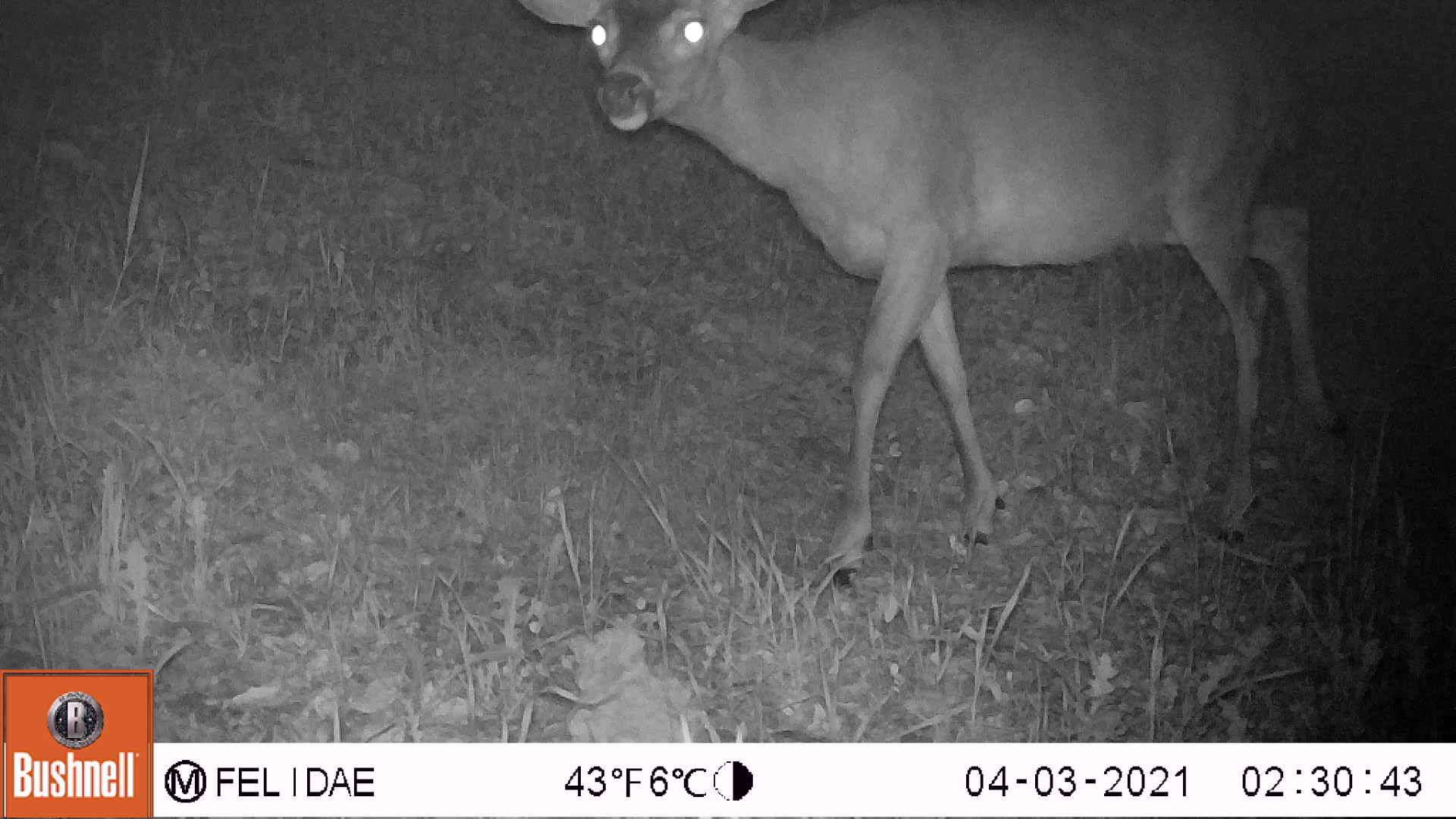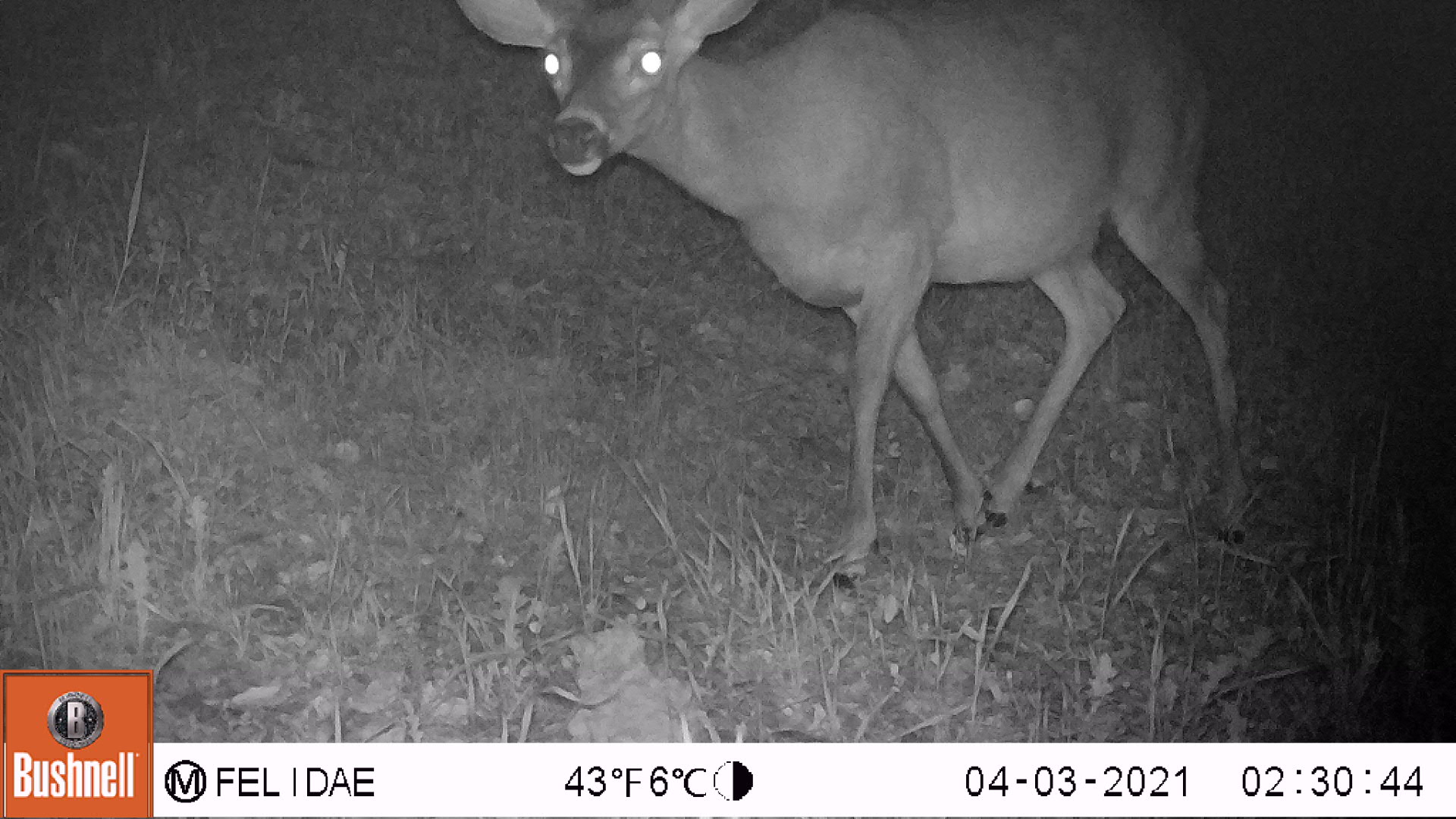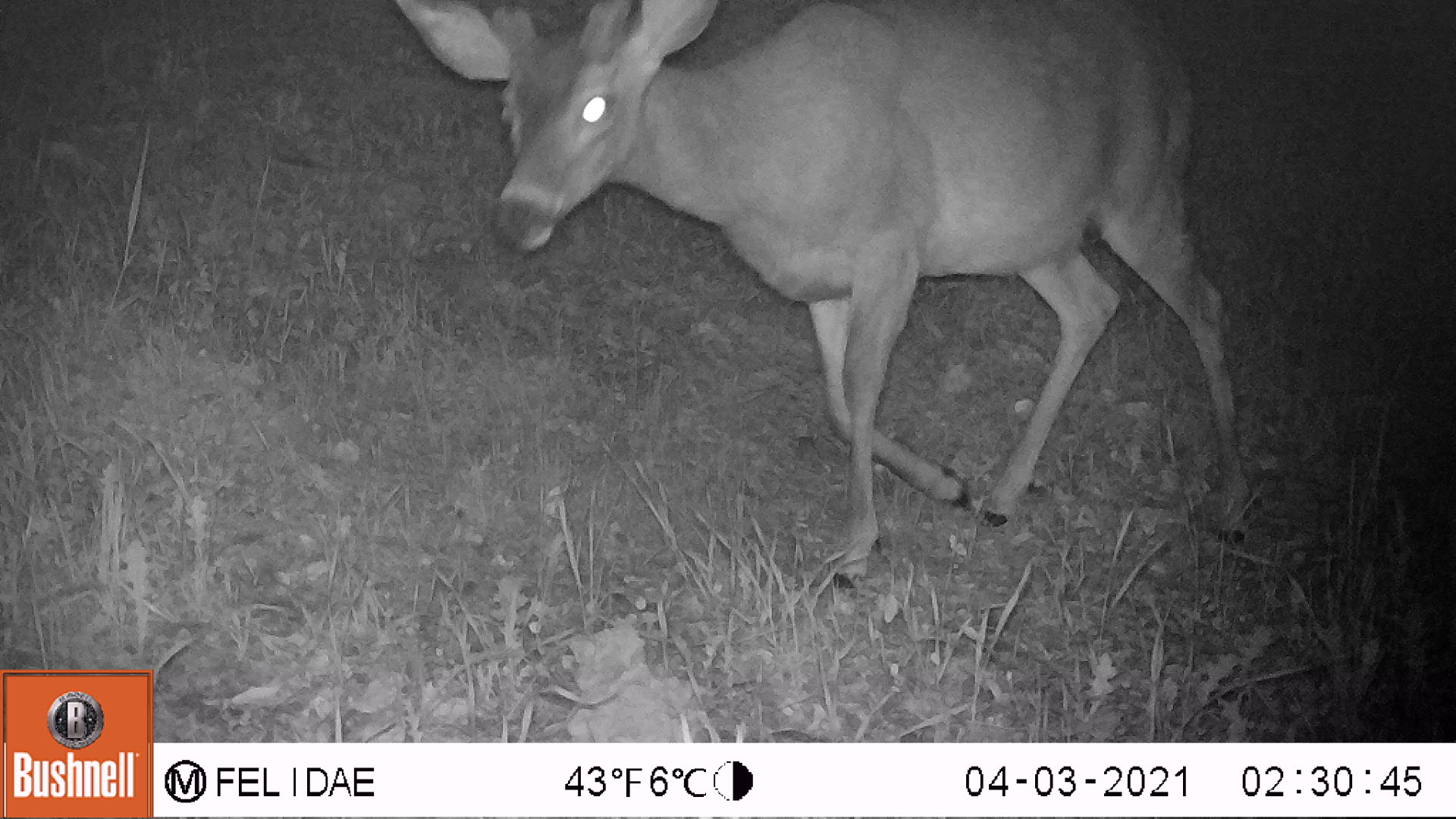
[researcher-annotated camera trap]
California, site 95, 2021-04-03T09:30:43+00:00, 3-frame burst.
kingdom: Animalia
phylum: Chordata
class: Mammalia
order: Artiodactyla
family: Cervidae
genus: Odocoileus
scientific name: Odocoileus hemionus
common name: mule deer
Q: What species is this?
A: Mule deer (Odocoileus hemionus).